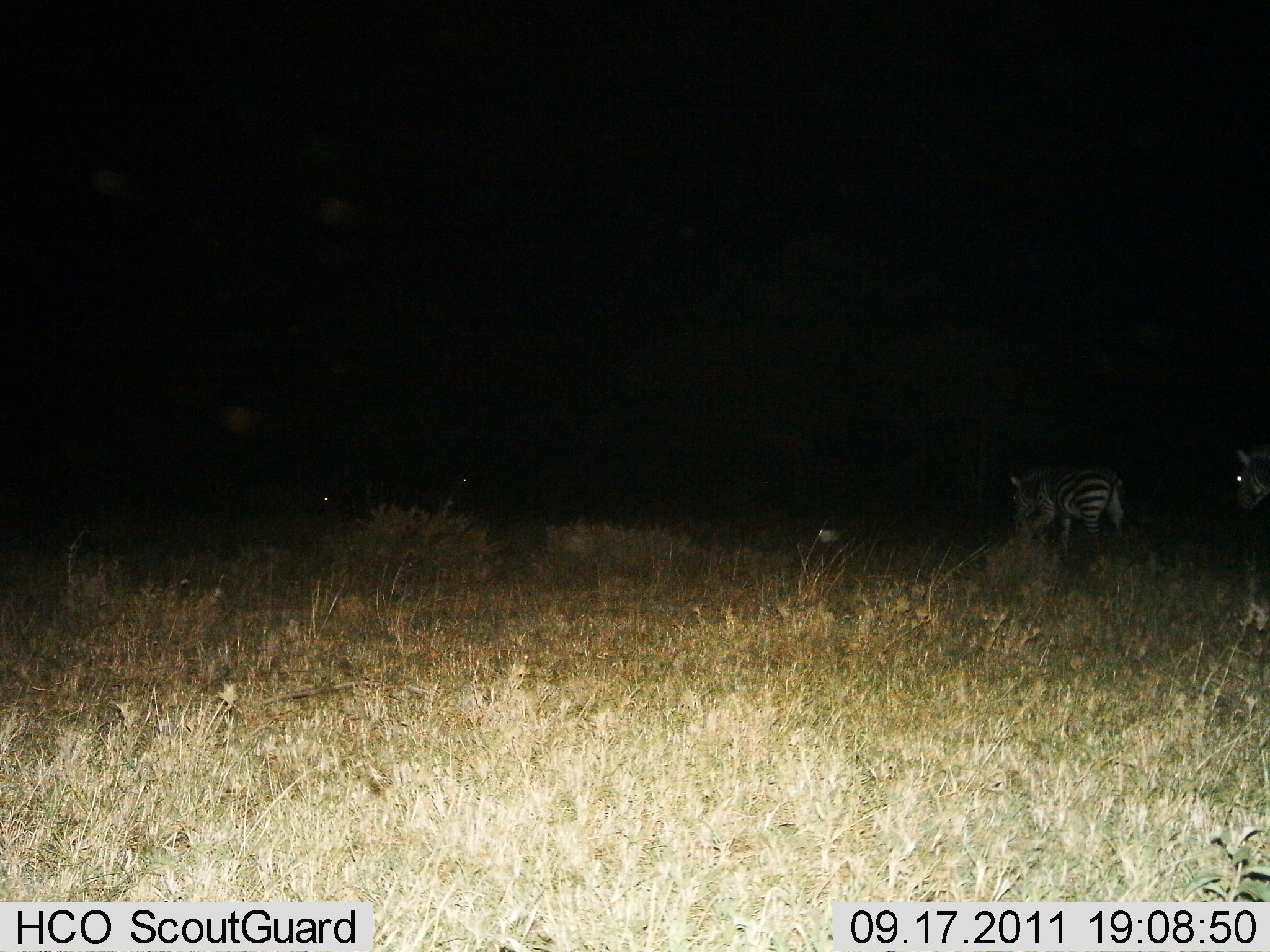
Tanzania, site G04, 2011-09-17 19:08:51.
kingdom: Animalia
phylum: Chordata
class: Mammalia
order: Perissodactyla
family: Equidae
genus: Equus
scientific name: Equus quagga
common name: plains zebra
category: zebra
Zebra (plains zebra) (Equus quagga), count 2. Behavior (volunteer vote fractions): standing 64%, resting 0%, moving 45%, interacting 0%. Young present (vote fraction): 0%. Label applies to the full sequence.